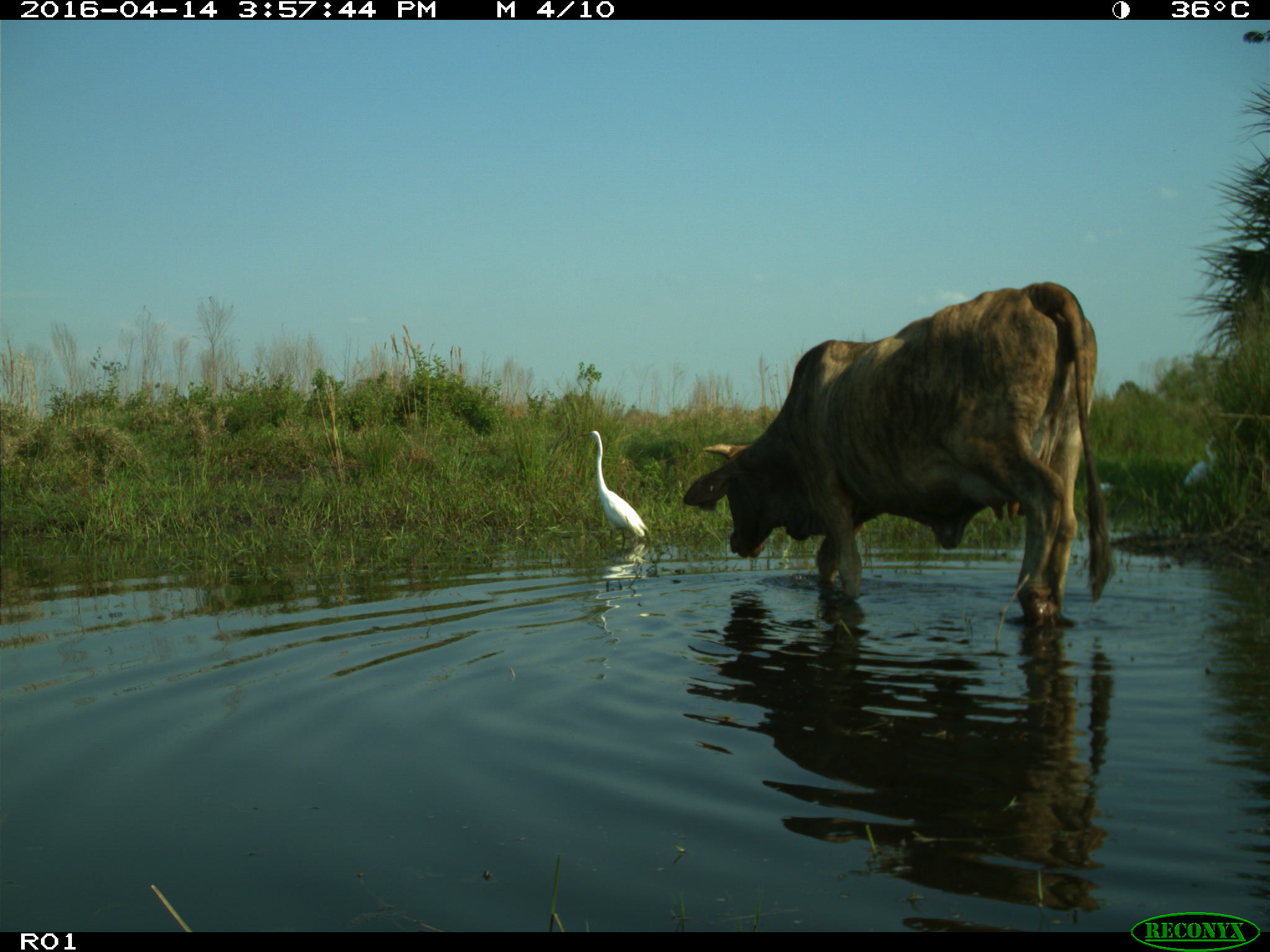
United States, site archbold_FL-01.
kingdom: Animalia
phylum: Chordata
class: Mammalia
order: Artiodactyla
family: Bovidae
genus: Bos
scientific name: Bos taurus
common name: domestic cow